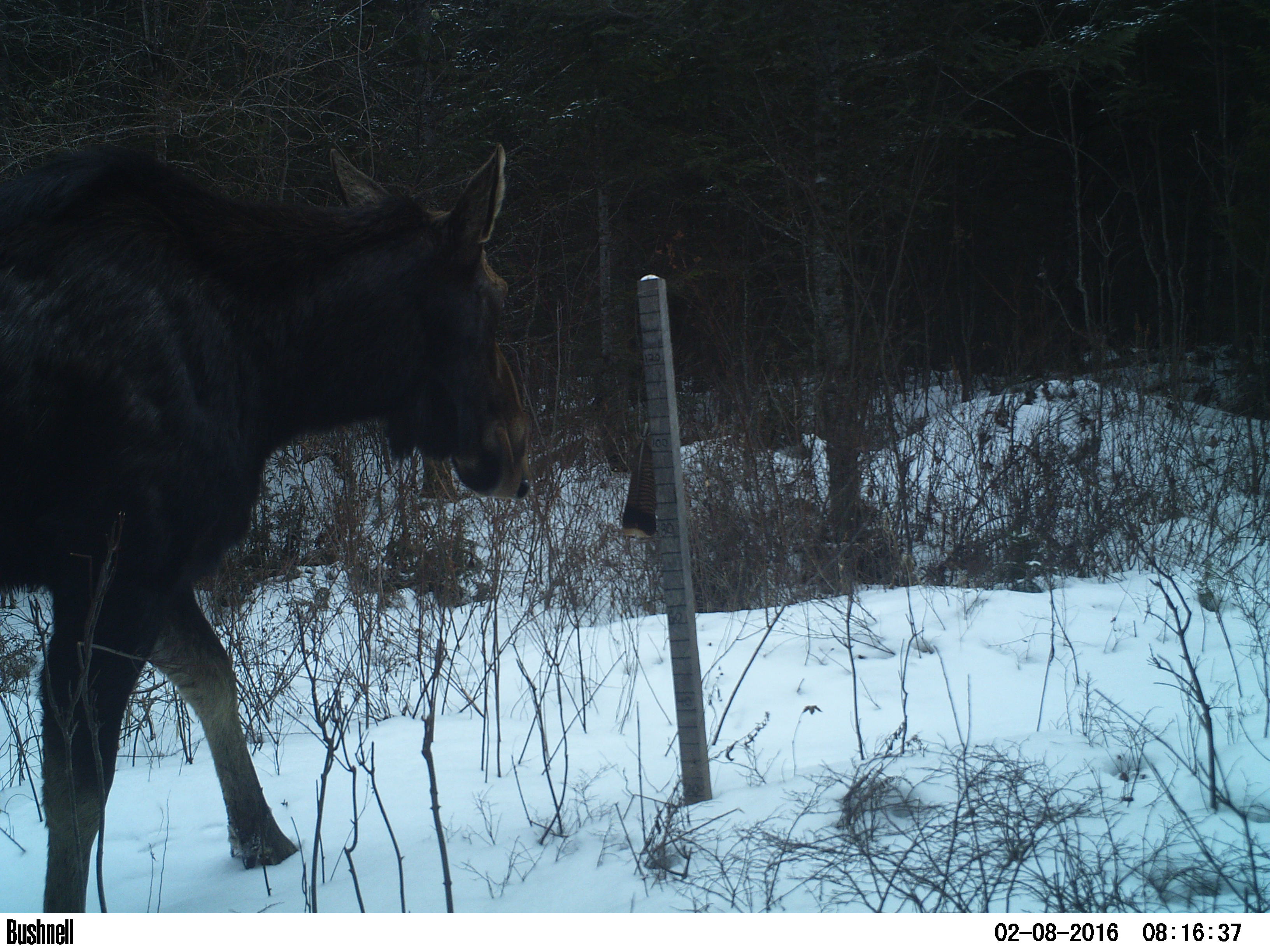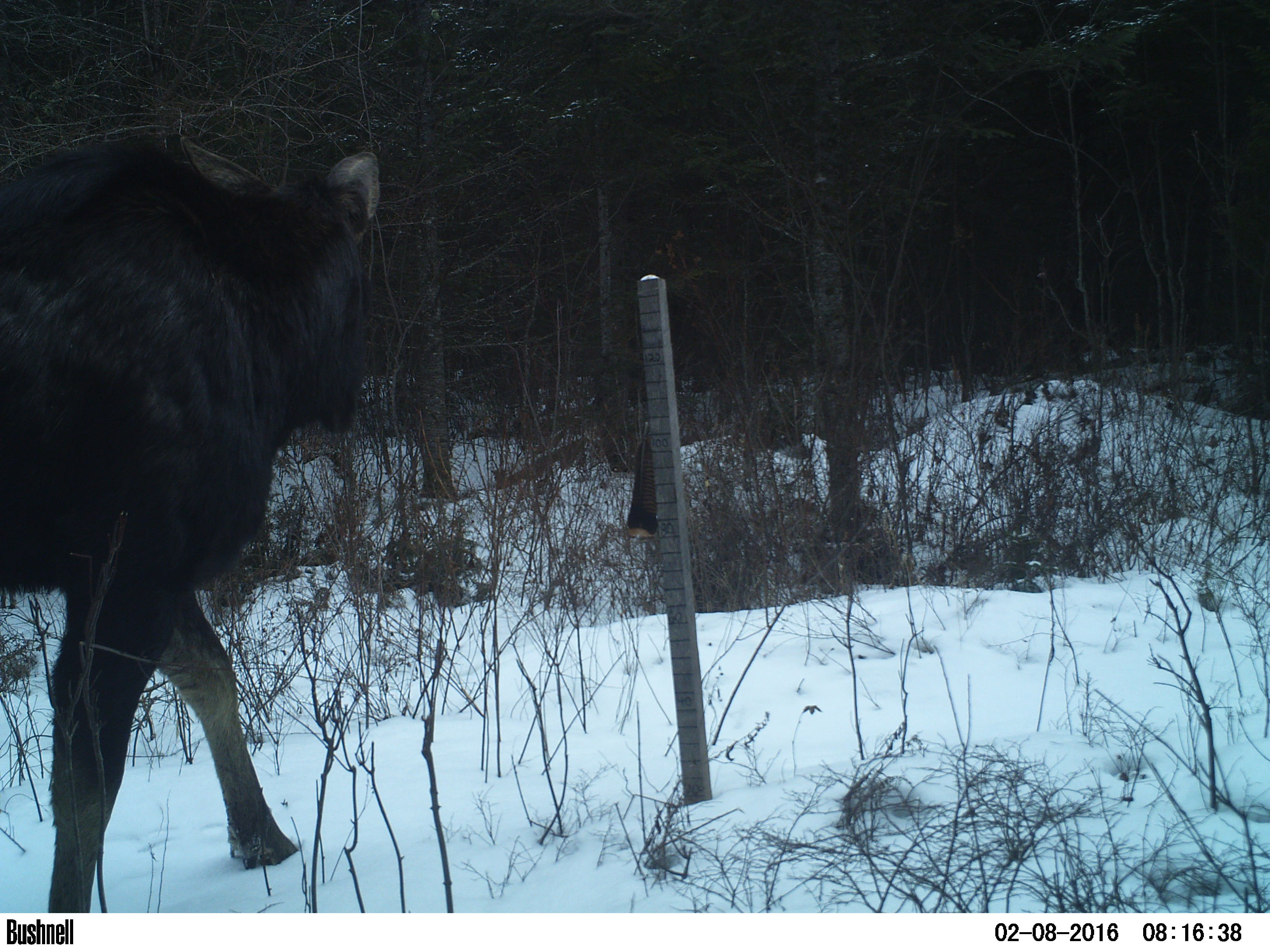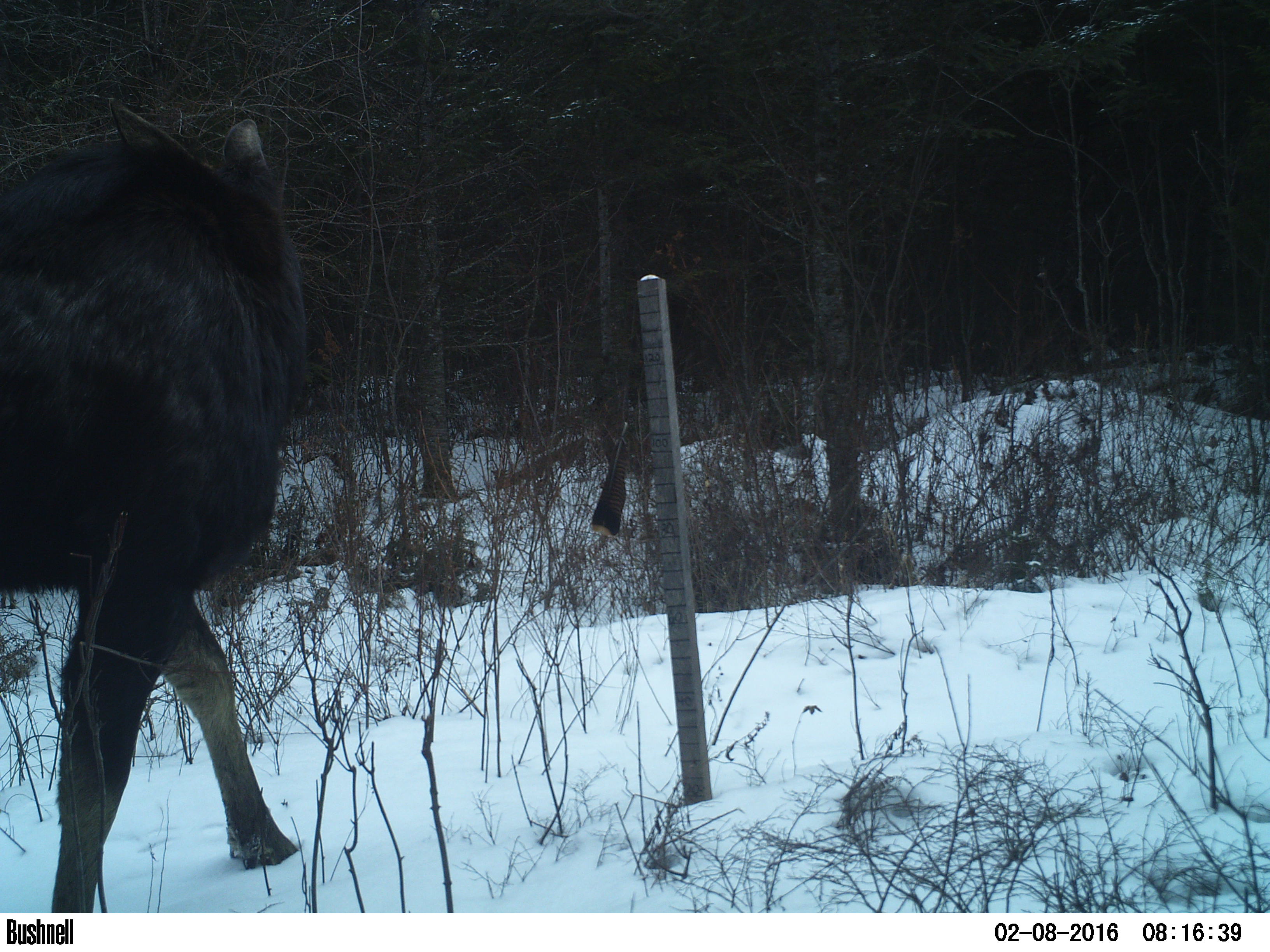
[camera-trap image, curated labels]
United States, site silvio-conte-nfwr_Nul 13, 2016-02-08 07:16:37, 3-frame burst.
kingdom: Animalia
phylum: Chordata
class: Mammalia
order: Artiodactyla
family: Cervidae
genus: Alces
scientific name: Alces alces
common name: moose